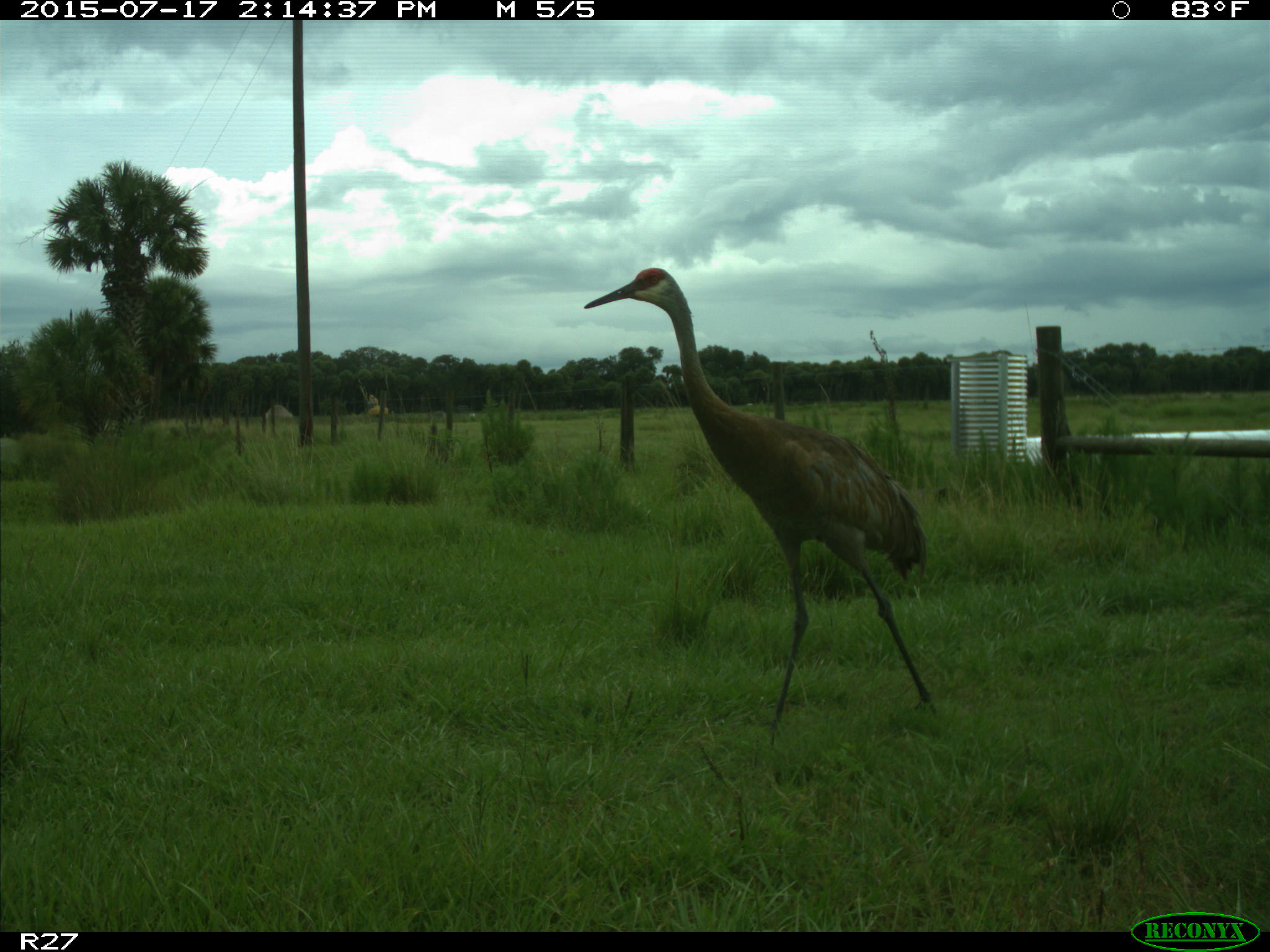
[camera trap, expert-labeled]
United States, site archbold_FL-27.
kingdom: Animalia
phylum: Chordata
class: Aves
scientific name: Aves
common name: birds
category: unidentified bird